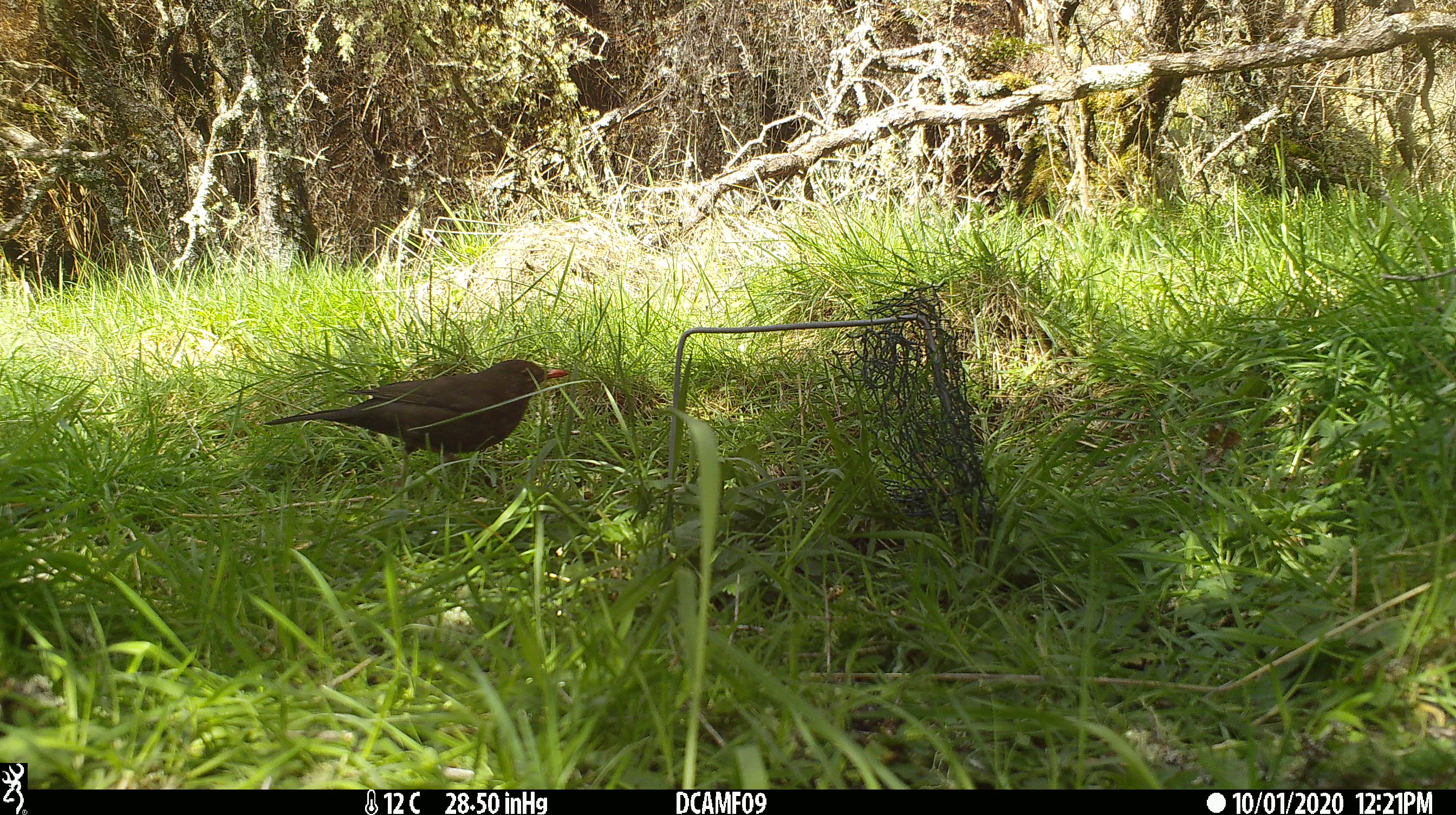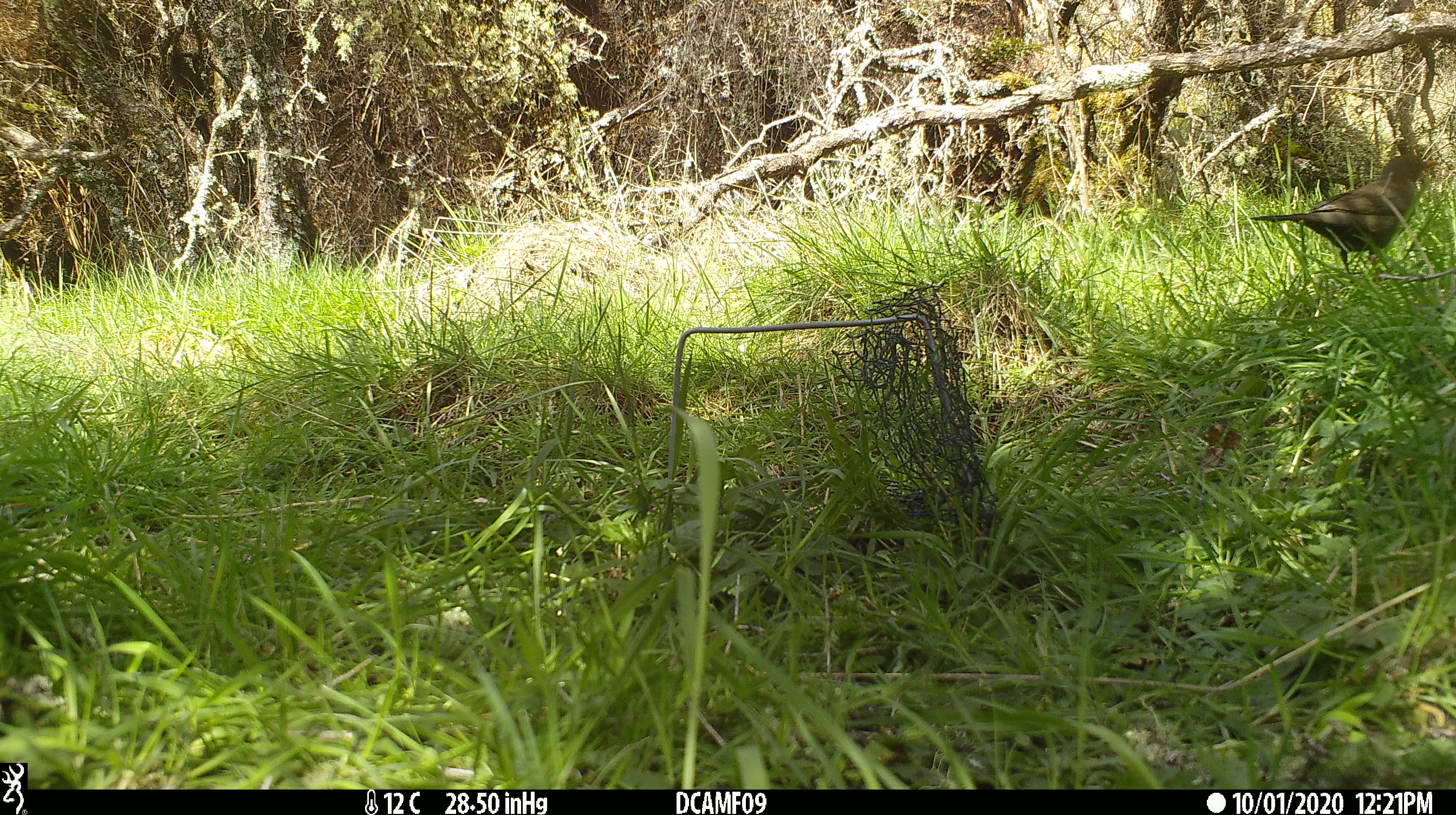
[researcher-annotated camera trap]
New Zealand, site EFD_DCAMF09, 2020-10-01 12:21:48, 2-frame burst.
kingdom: Animalia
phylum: Chordata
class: Aves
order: Passeriformes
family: Turdidae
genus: Turdus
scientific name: Turdus merula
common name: eurasian blackbird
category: blackbird